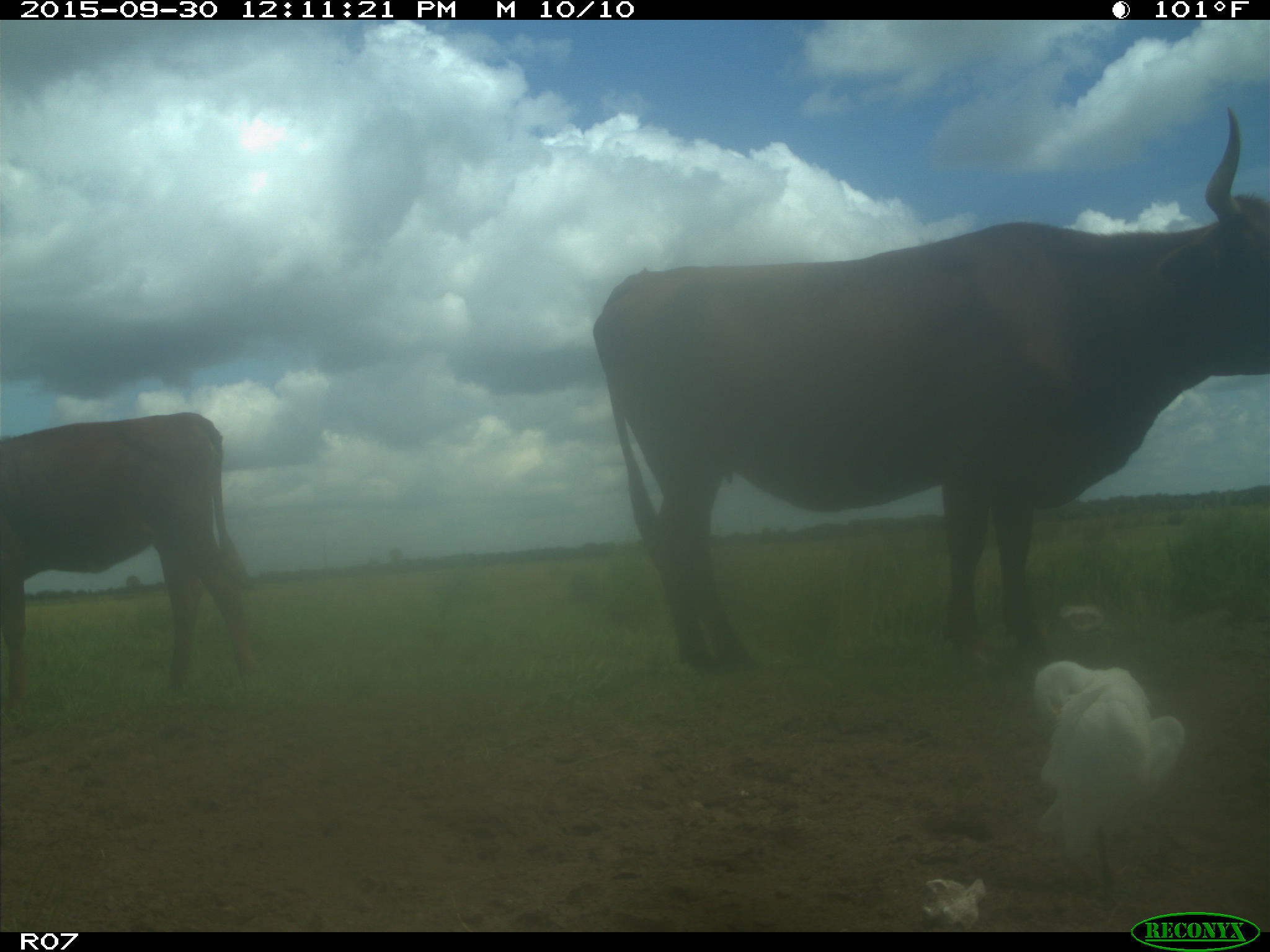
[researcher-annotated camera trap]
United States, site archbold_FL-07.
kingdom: Animalia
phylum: Chordata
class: Mammalia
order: Artiodactyla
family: Bovidae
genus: Bos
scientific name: Bos taurus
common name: domestic cow